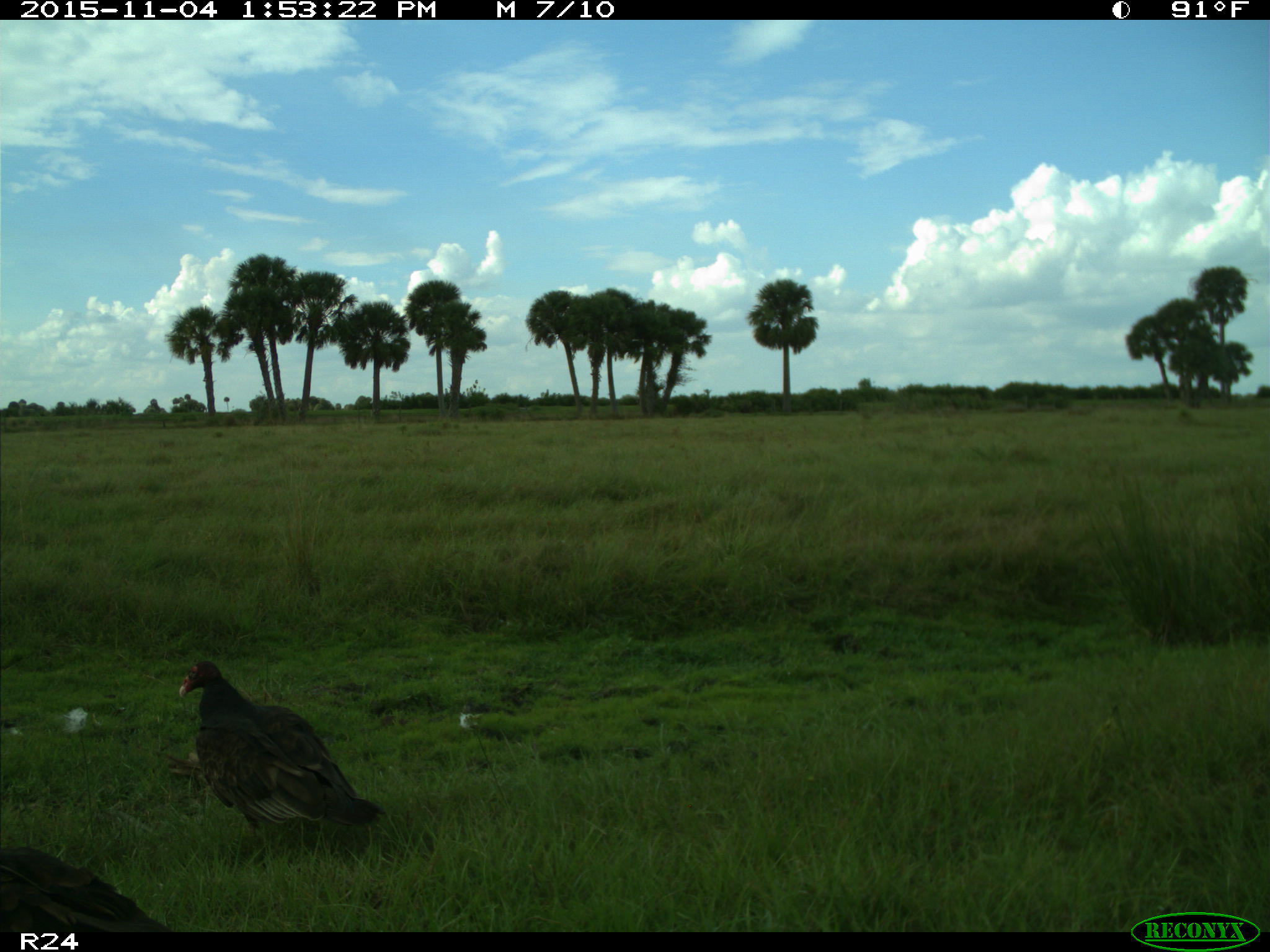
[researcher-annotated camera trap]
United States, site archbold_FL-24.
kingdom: Animalia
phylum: Chordata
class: Aves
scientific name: Aves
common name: birds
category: unidentified bird